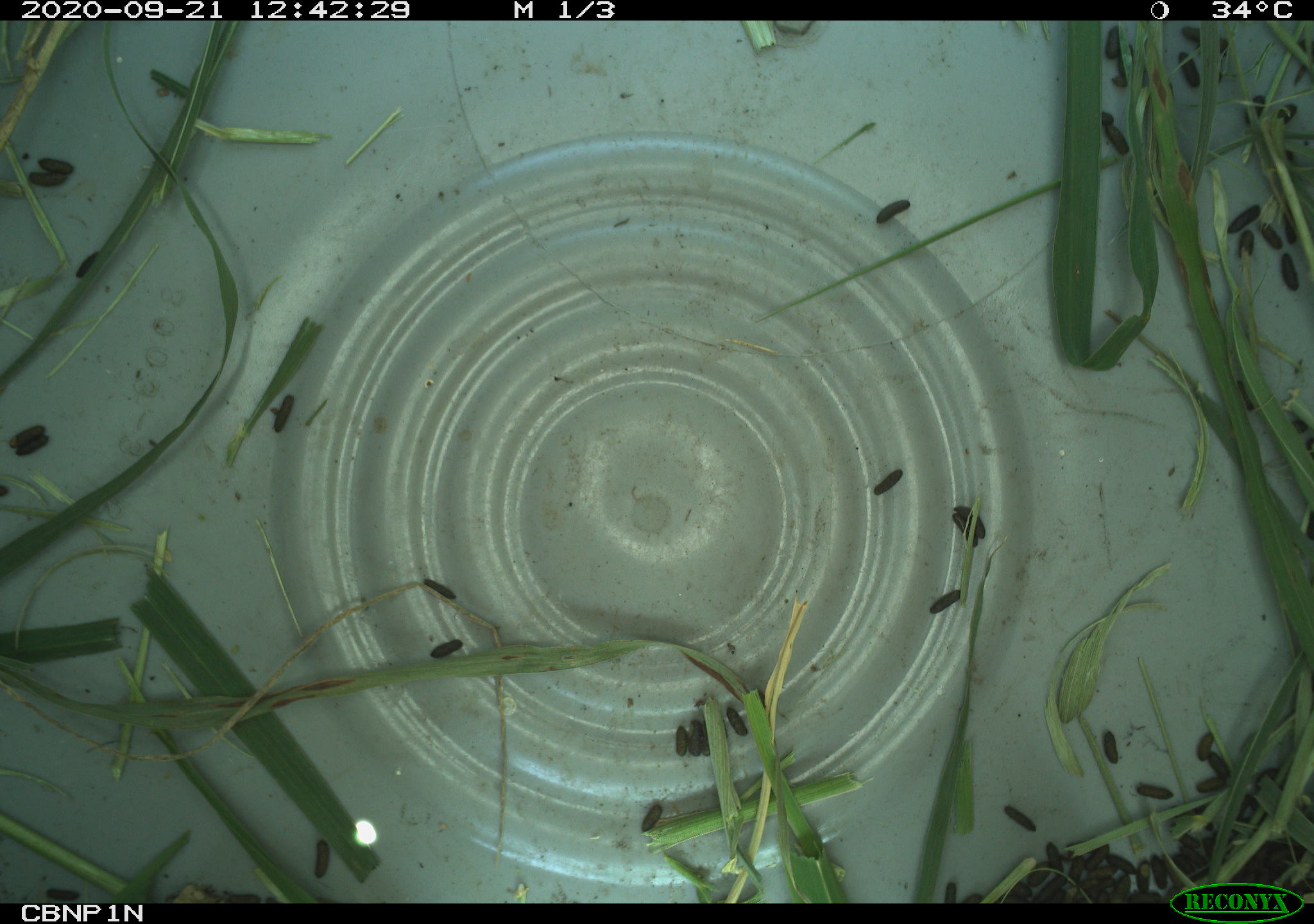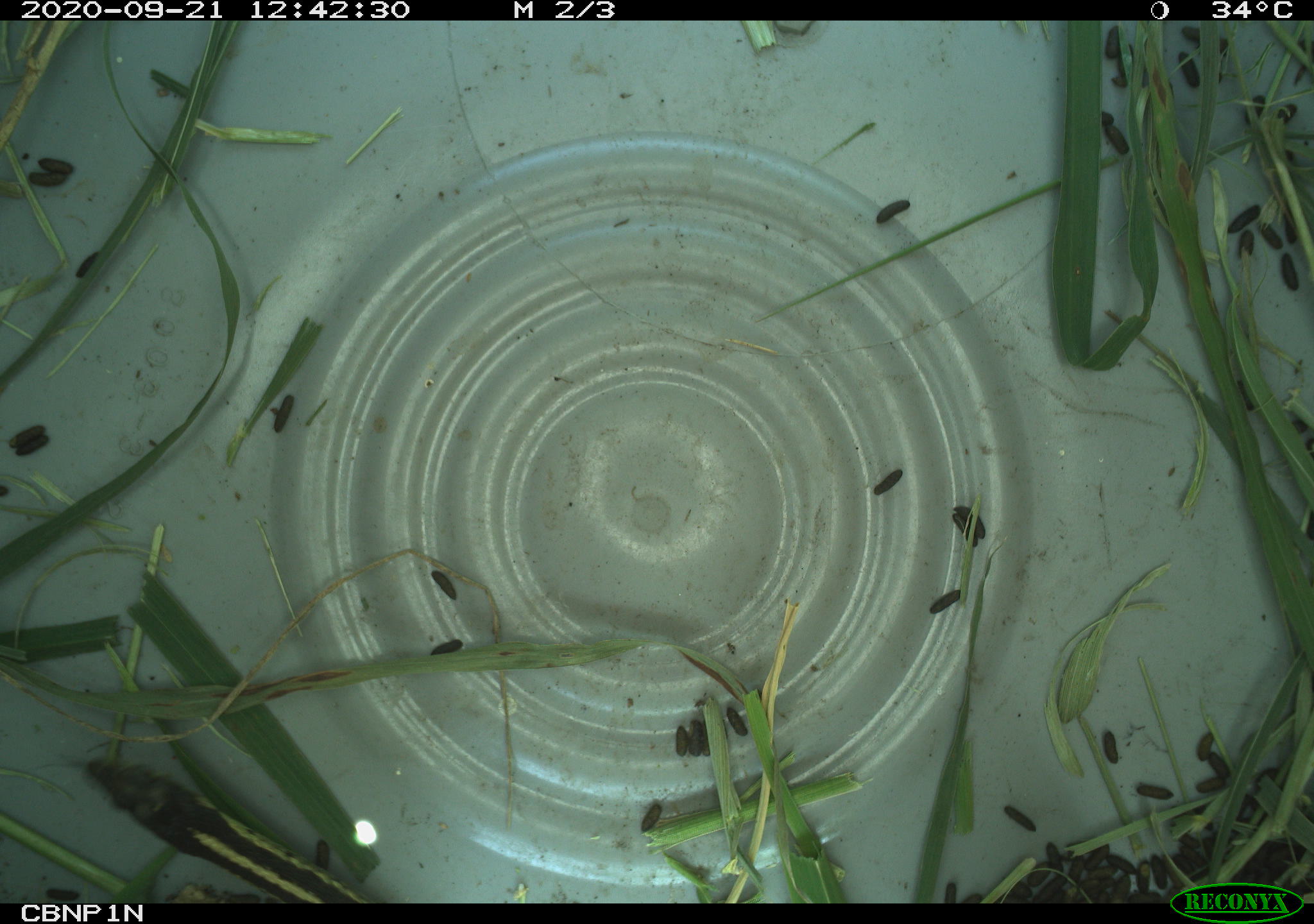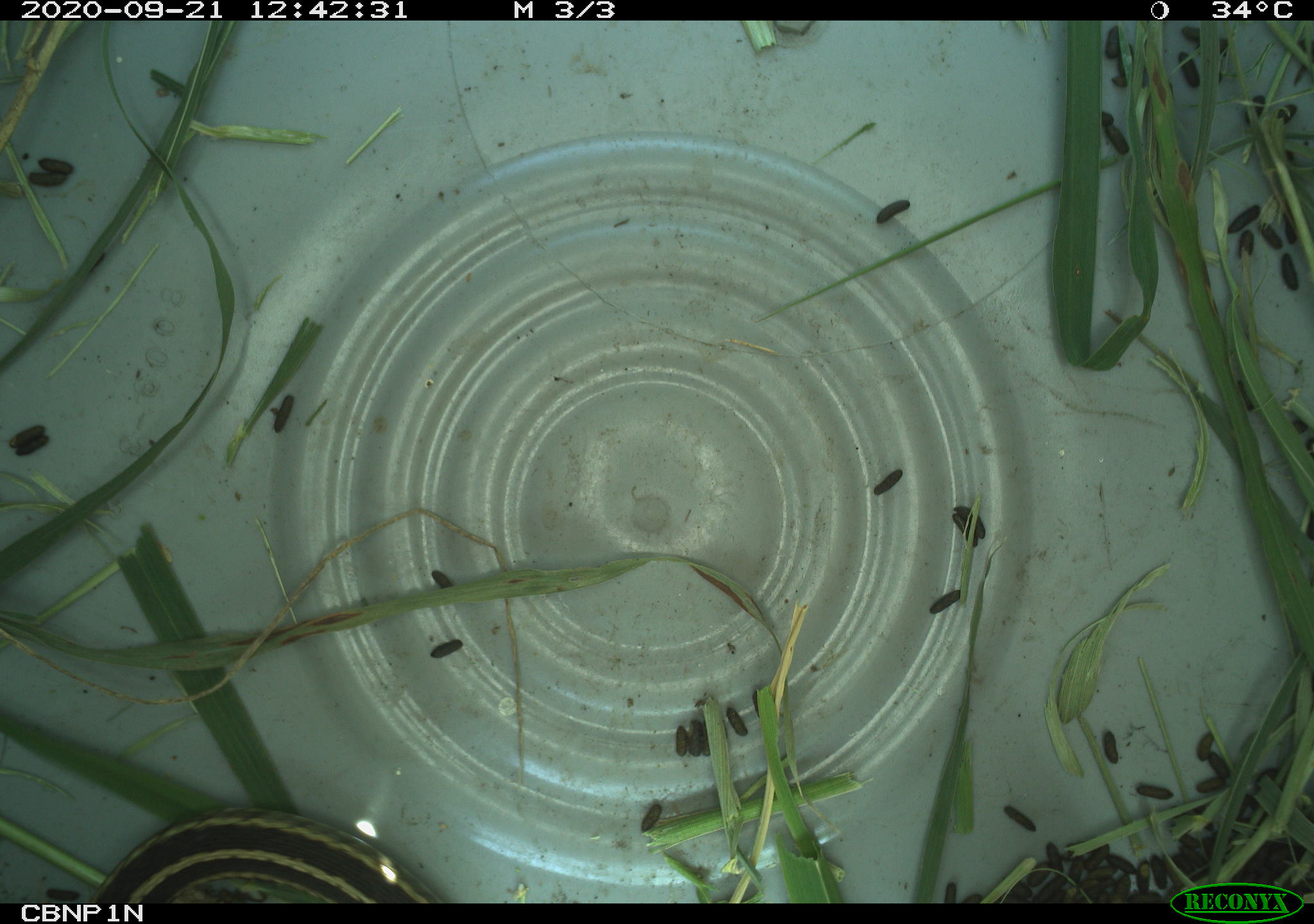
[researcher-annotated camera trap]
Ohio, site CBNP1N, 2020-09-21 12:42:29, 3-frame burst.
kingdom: Animalia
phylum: Chordata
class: Reptilia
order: Squamata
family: Colubridae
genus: Thamnophis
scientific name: Thamnophis sirtalis sirtalis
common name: eastern gartersnake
Eastern gartersnake (Thamnophis sirtalis sirtalis).